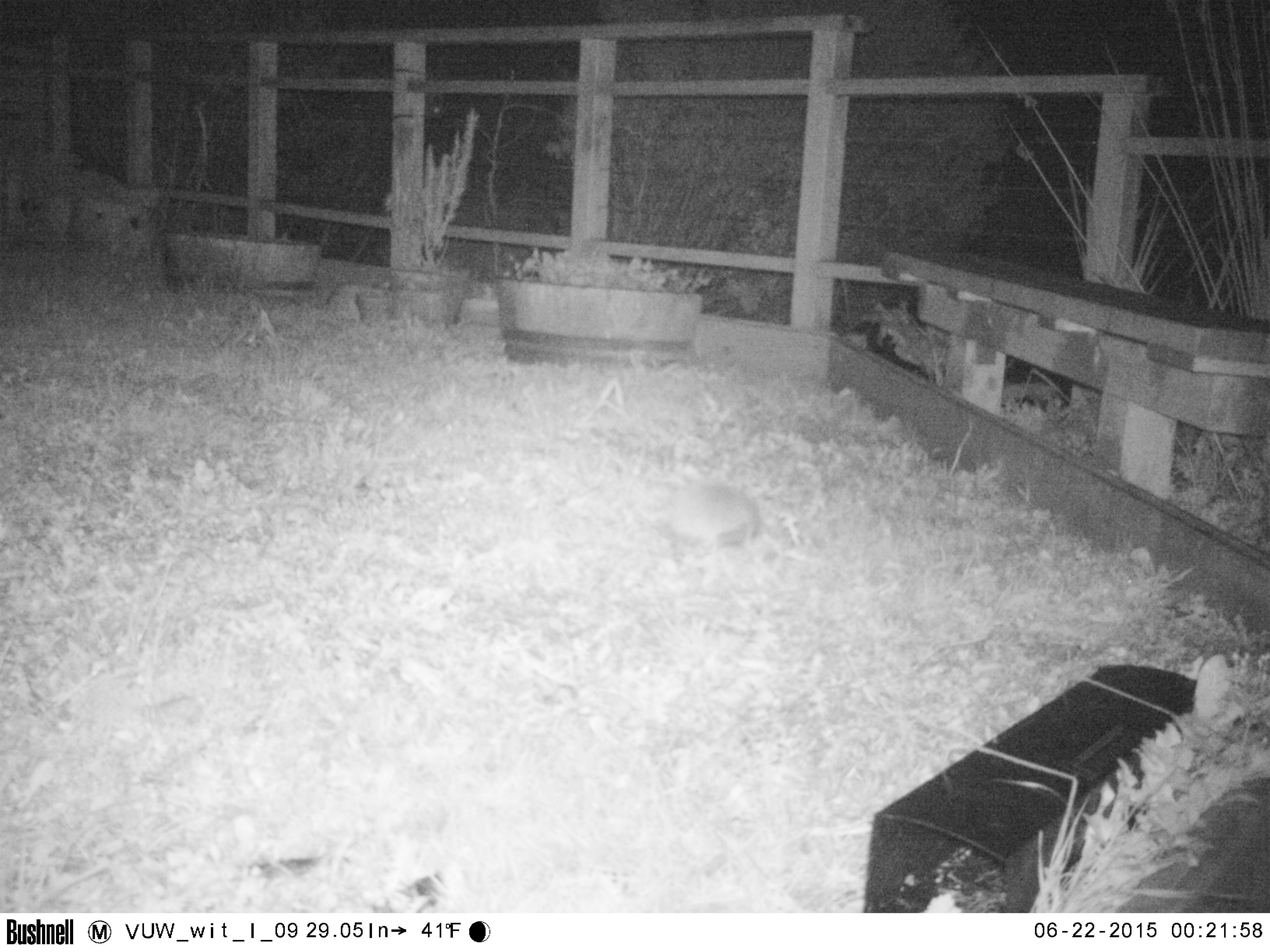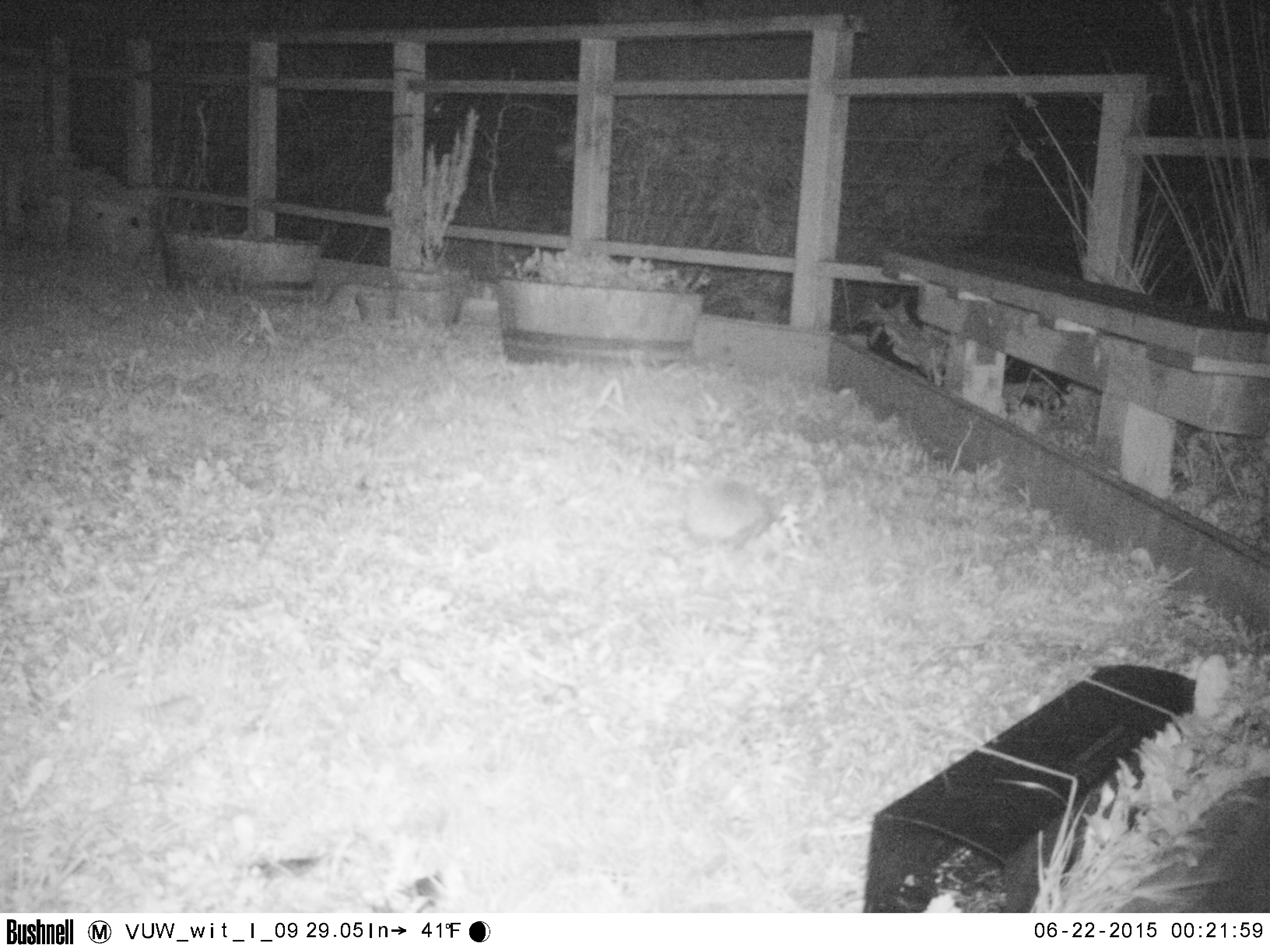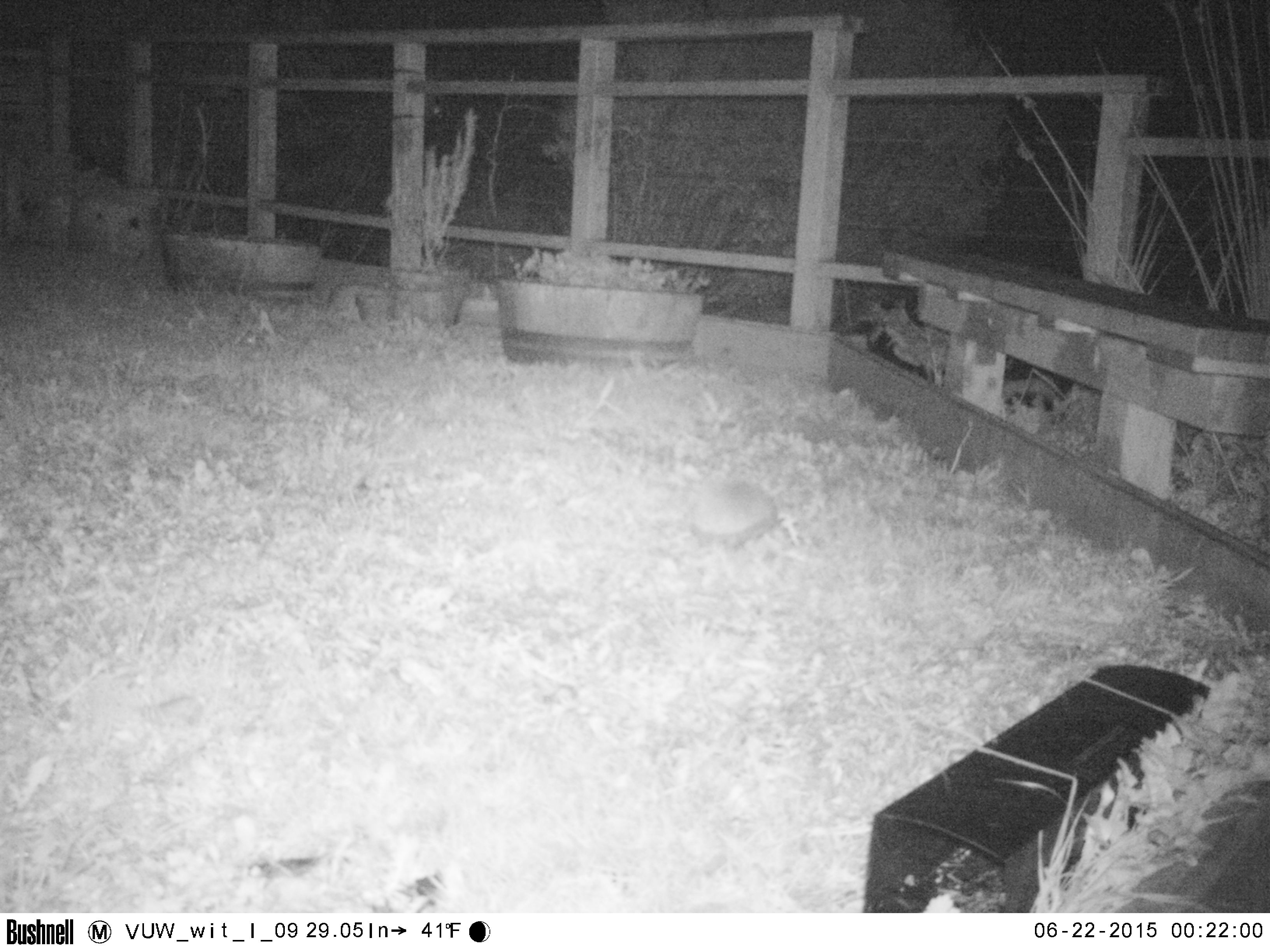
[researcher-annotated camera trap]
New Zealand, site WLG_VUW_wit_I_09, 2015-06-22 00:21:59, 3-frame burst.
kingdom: Animalia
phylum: Chordata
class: Mammalia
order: Eulipotyphla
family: Erinaceidae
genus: Erinaceus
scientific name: Erinaceus europaeus europaeus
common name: european hedgehog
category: hedgehog